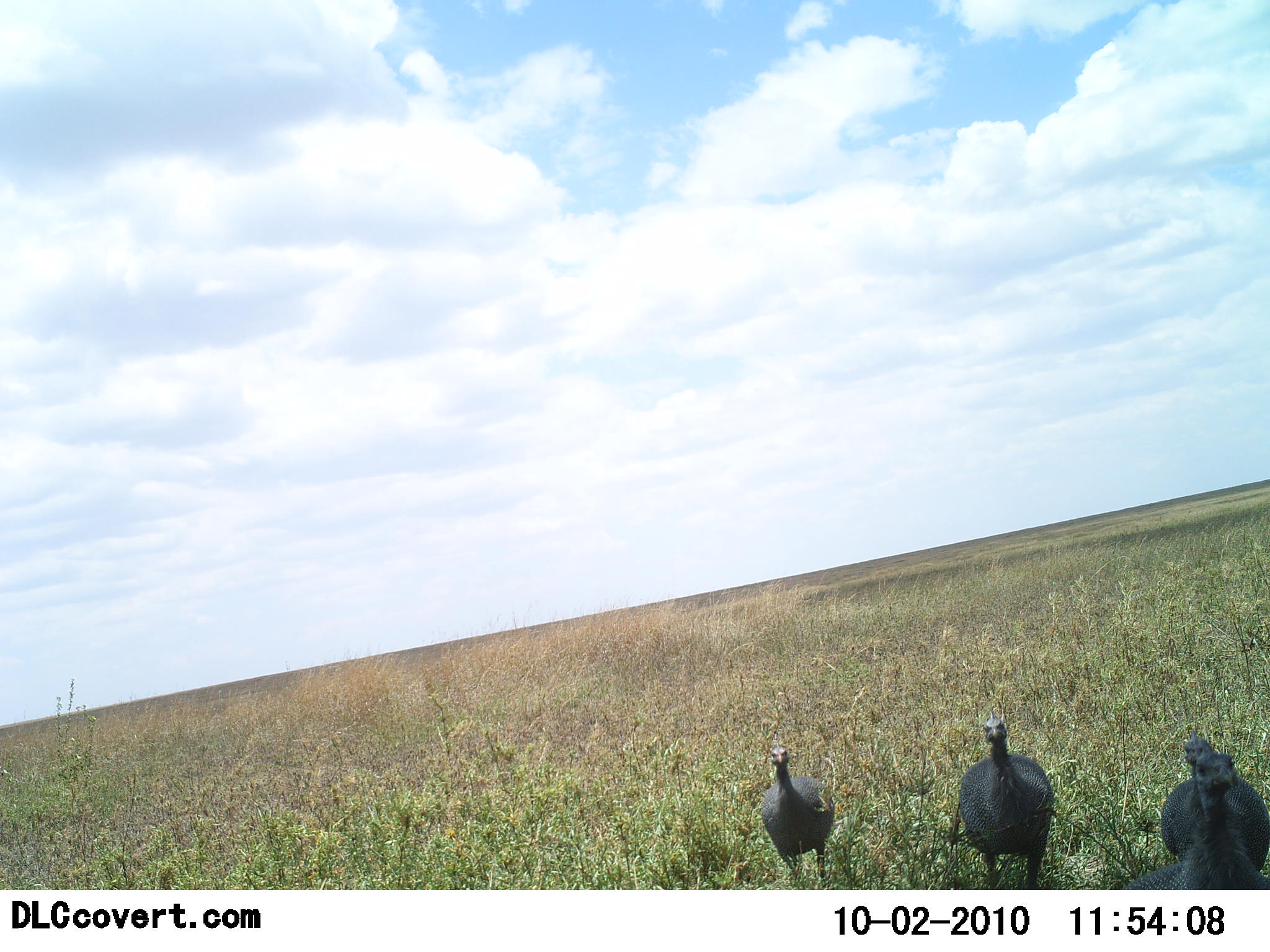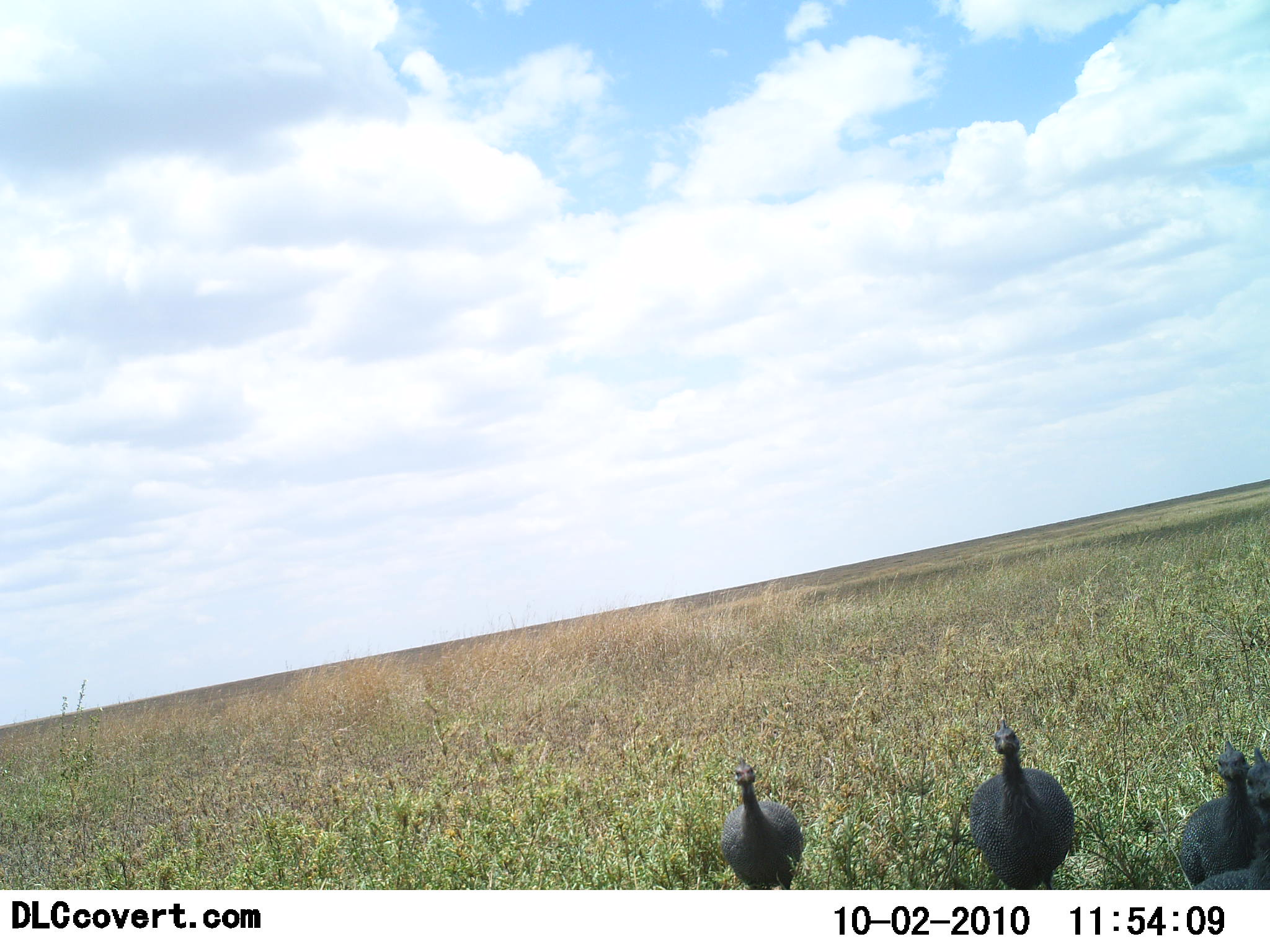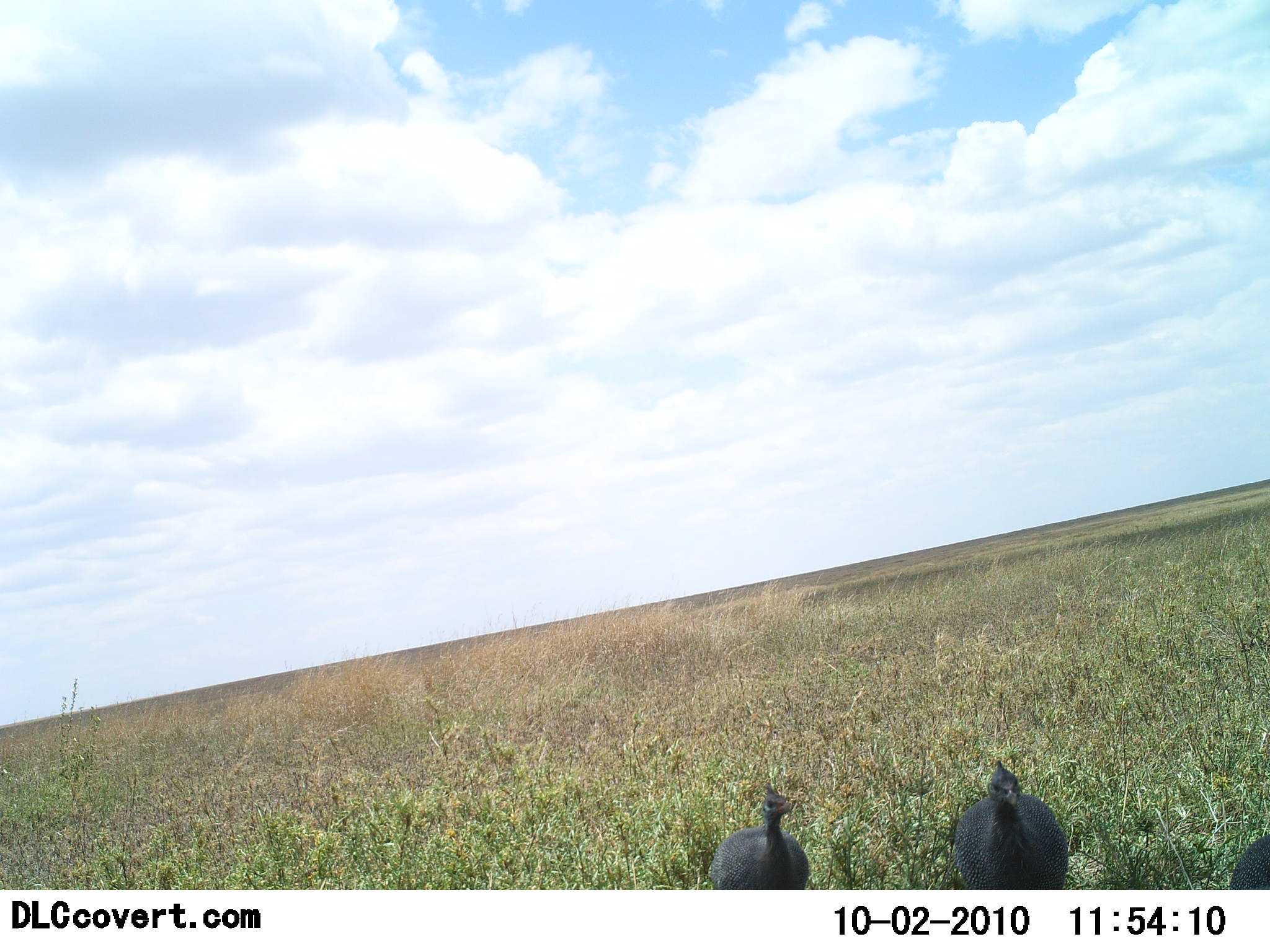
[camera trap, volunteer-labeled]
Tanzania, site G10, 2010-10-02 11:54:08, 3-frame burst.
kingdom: Animalia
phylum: Chordata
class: Aves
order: Galliformes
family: Numididae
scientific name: Numididae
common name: guinea fowl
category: guineafowl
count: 4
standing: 18%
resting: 0%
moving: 88%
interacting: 0%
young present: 0%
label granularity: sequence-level